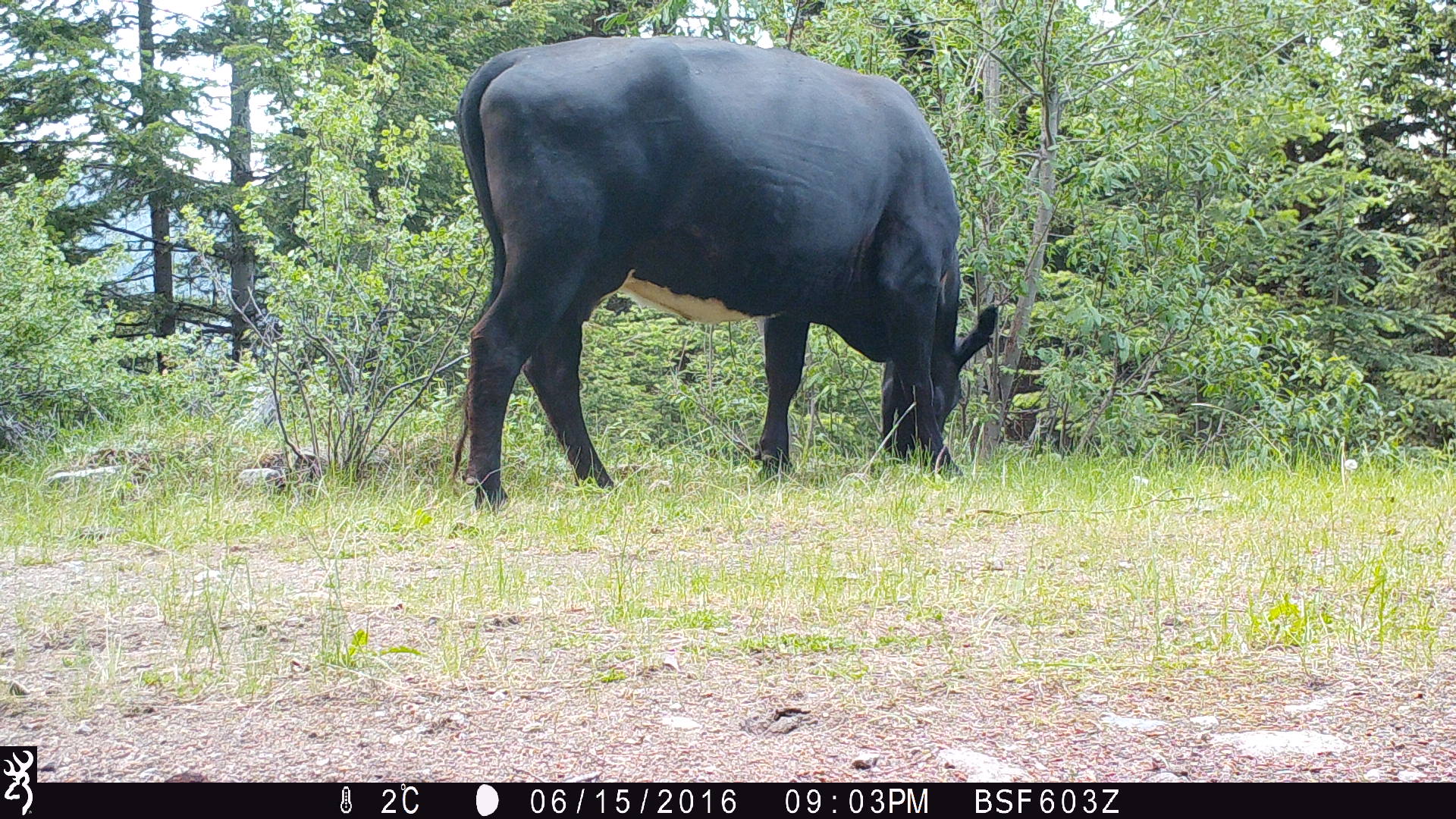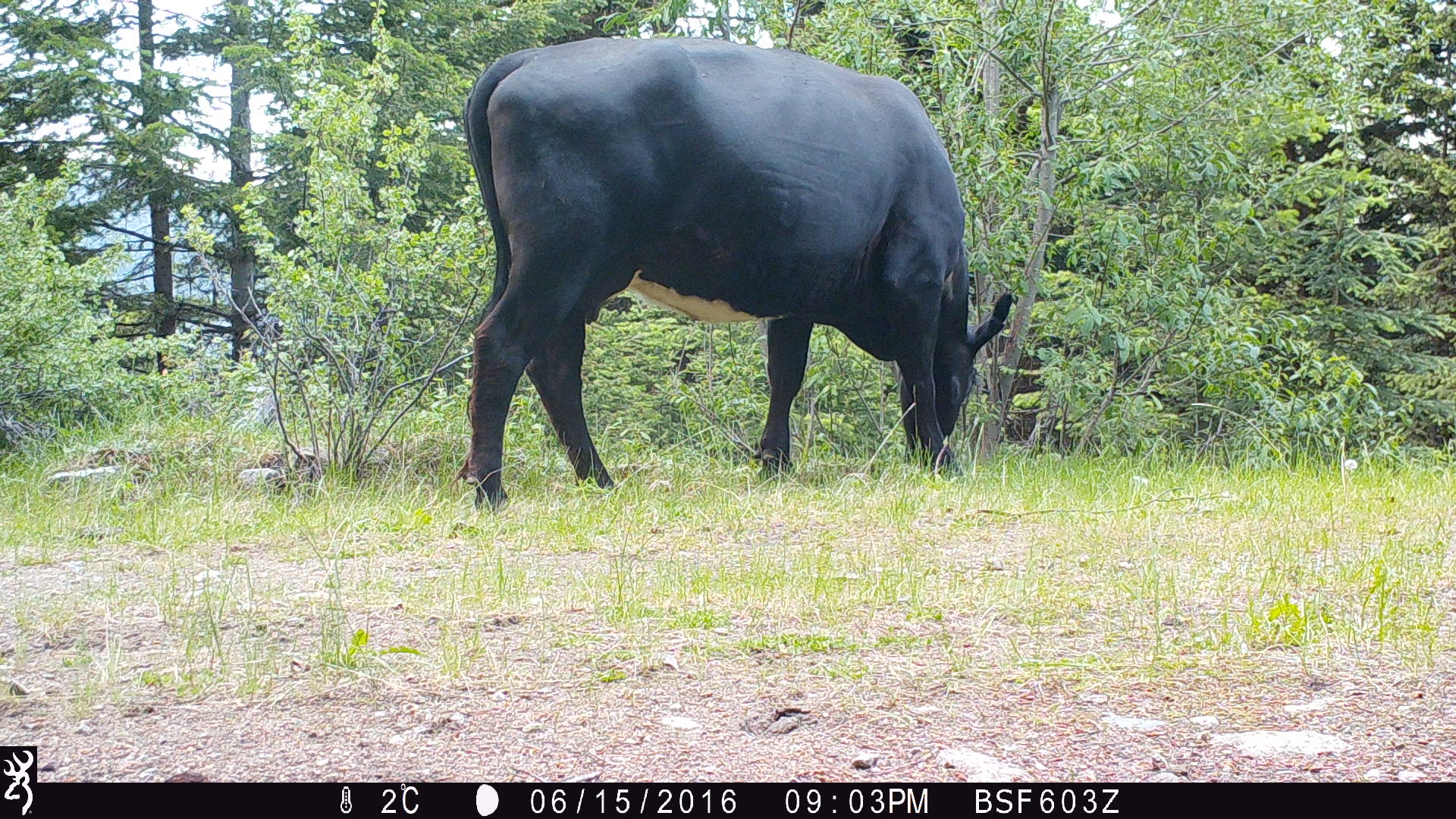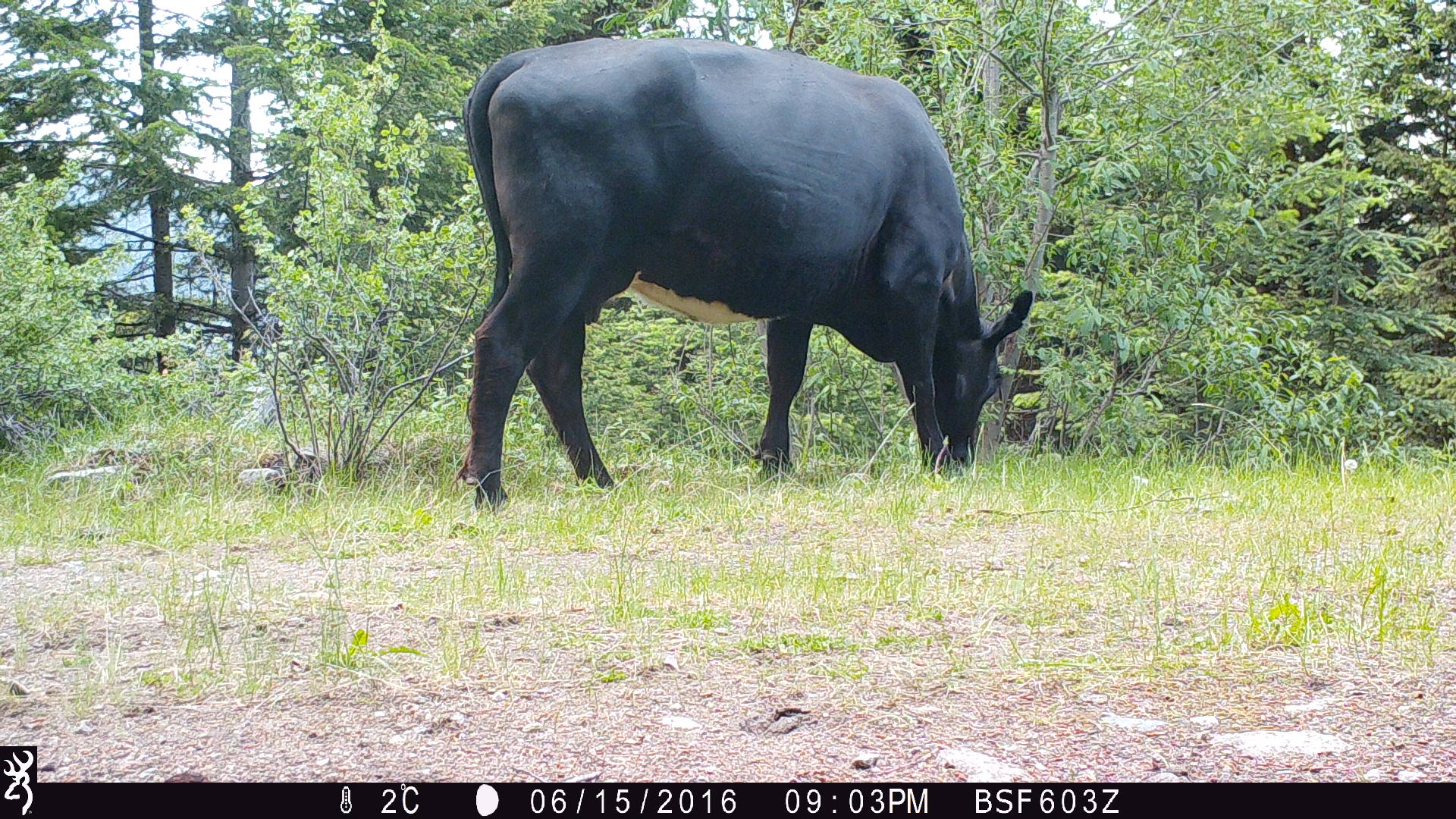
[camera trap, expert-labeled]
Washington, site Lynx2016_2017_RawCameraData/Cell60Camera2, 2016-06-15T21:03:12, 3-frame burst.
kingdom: Animalia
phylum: Chordata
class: Mammalia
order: Artiodactyla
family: Bovidae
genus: Bos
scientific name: Bos taurus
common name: domestic cattle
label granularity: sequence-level